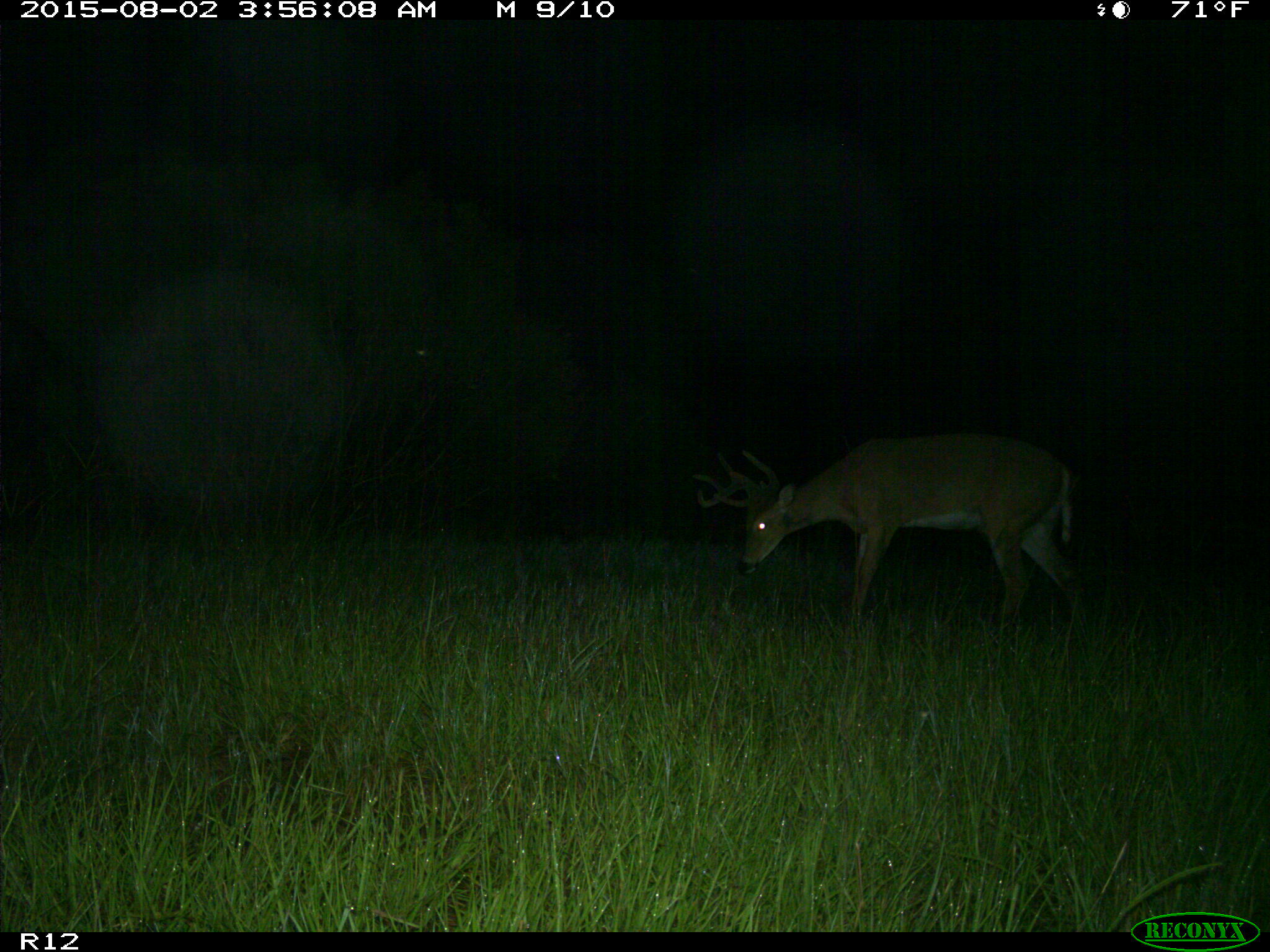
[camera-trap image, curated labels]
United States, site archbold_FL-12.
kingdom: Animalia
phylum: Chordata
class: Mammalia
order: Artiodactyla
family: Cervidae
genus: Odocoileus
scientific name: Odocoileus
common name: deer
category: unidentified deer